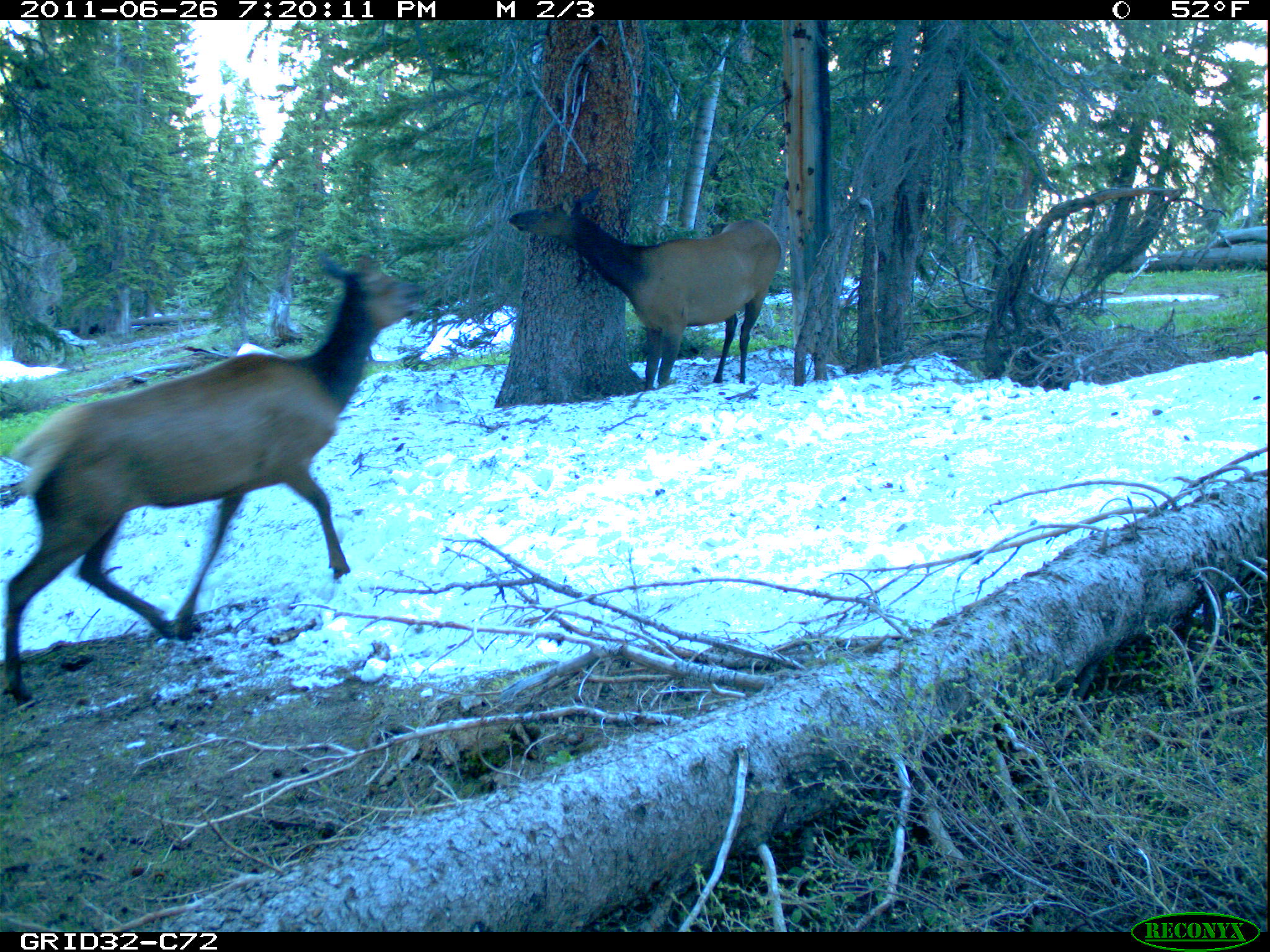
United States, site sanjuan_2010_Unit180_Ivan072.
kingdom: Animalia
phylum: Chordata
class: Mammalia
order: Artiodactyla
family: Cervidae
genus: Cervus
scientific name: Cervus elaphus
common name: red deer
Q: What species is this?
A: Cervus elaphus (red deer).